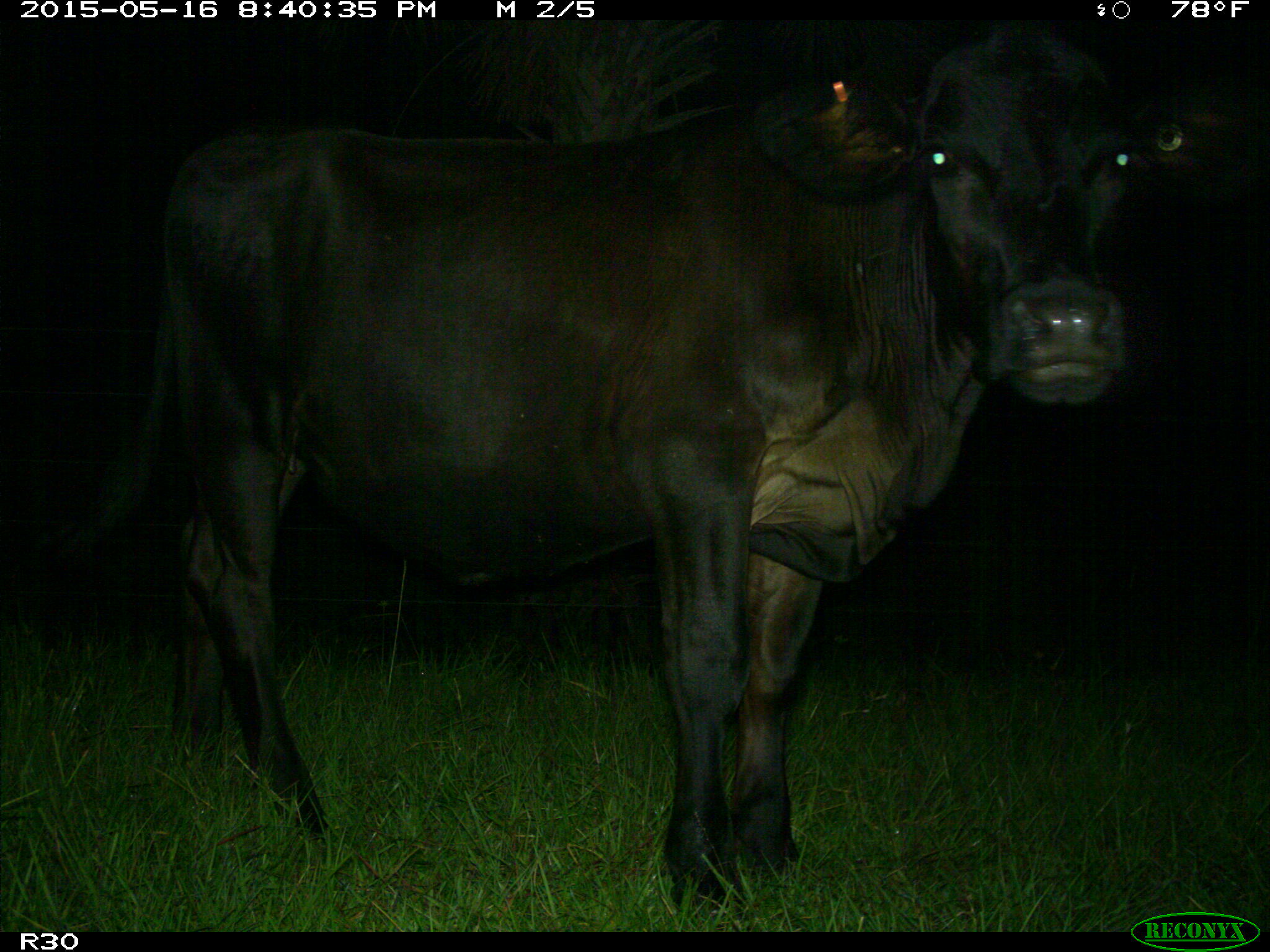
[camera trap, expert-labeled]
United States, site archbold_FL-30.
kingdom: Animalia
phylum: Chordata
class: Mammalia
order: Artiodactyla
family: Bovidae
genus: Bos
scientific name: Bos taurus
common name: domestic cow